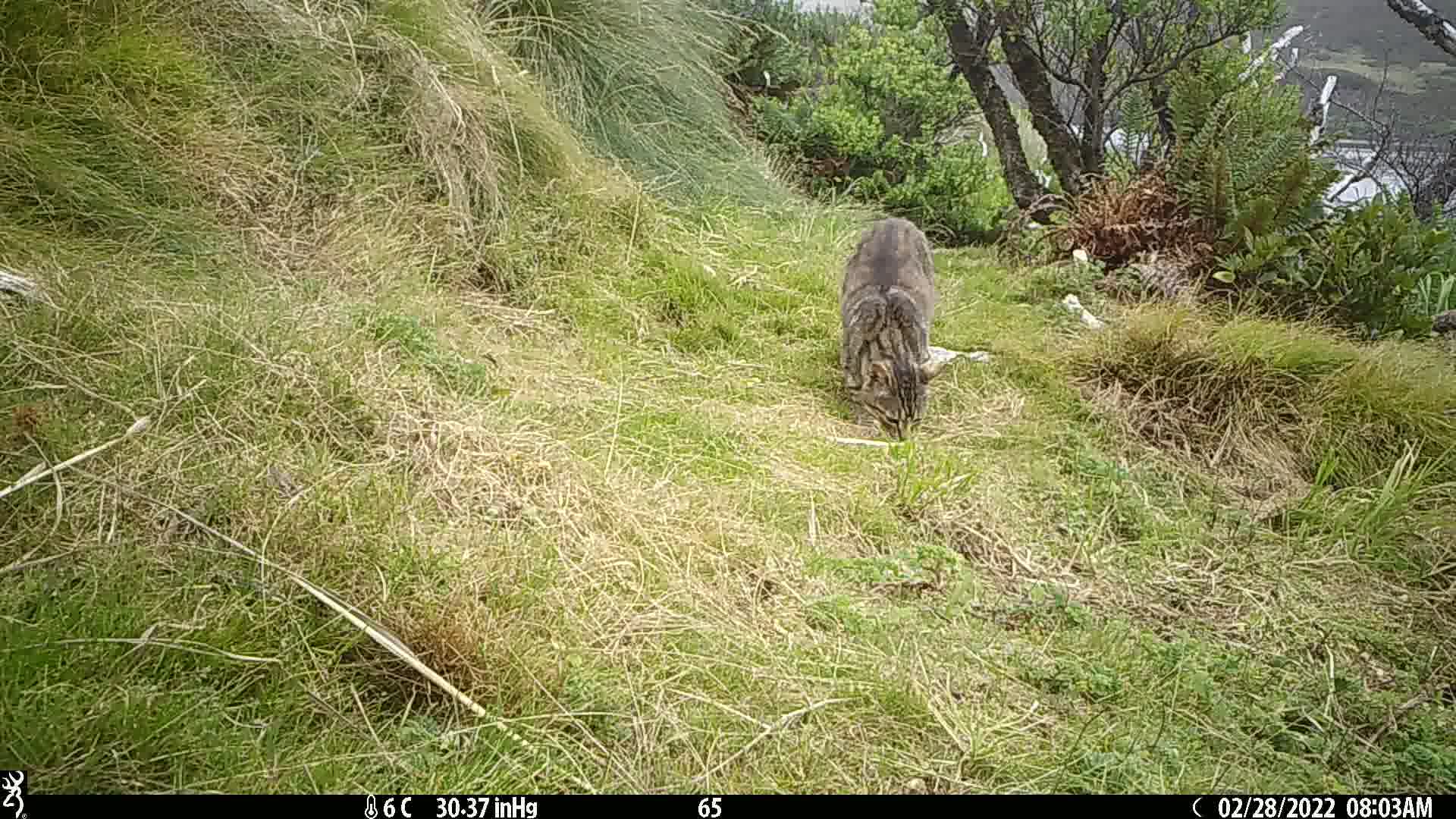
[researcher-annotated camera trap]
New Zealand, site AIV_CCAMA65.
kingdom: Animalia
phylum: Chordata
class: Mammalia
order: Carnivora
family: Felidae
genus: Felis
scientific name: Felis catus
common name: domestic cat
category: cat